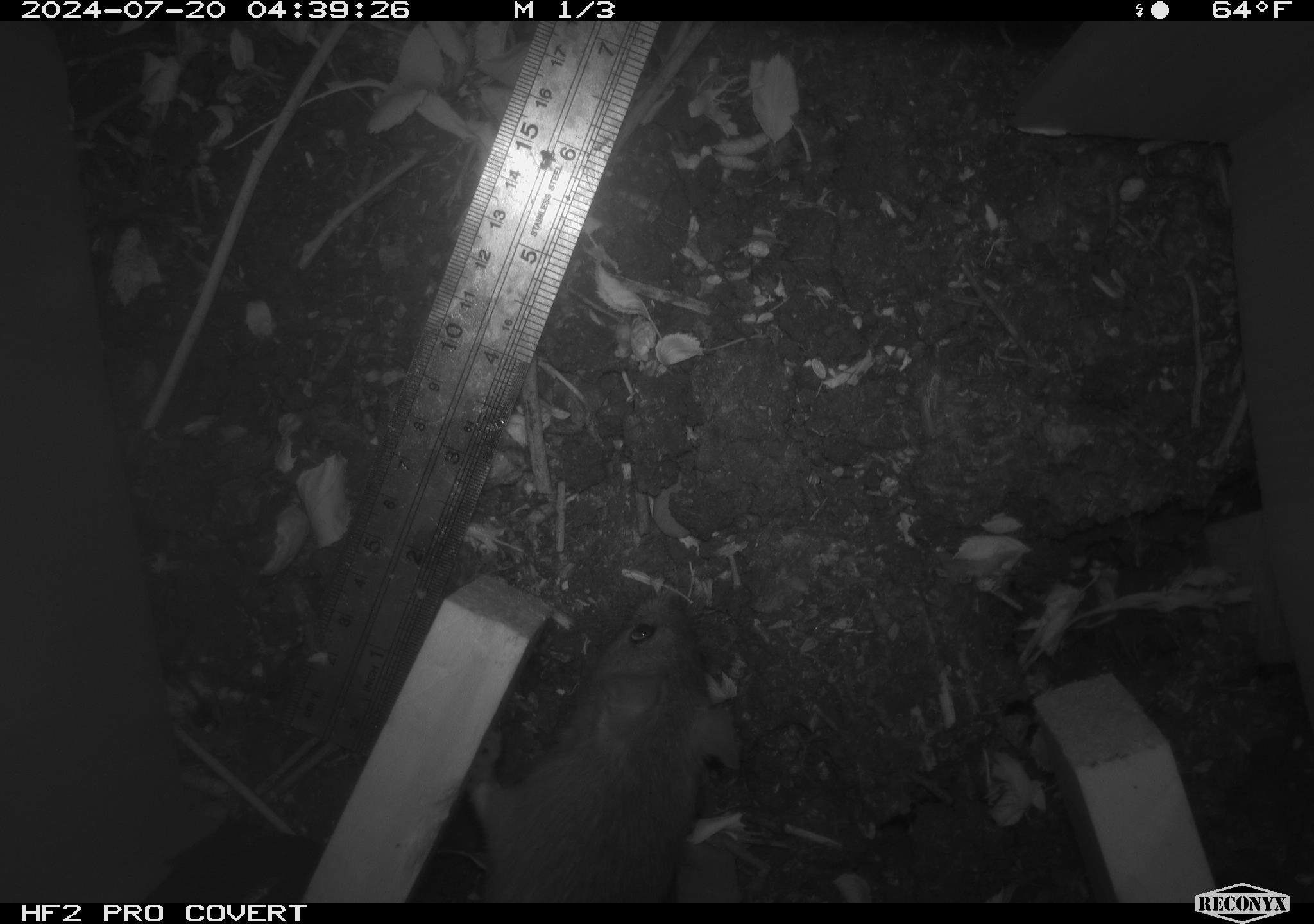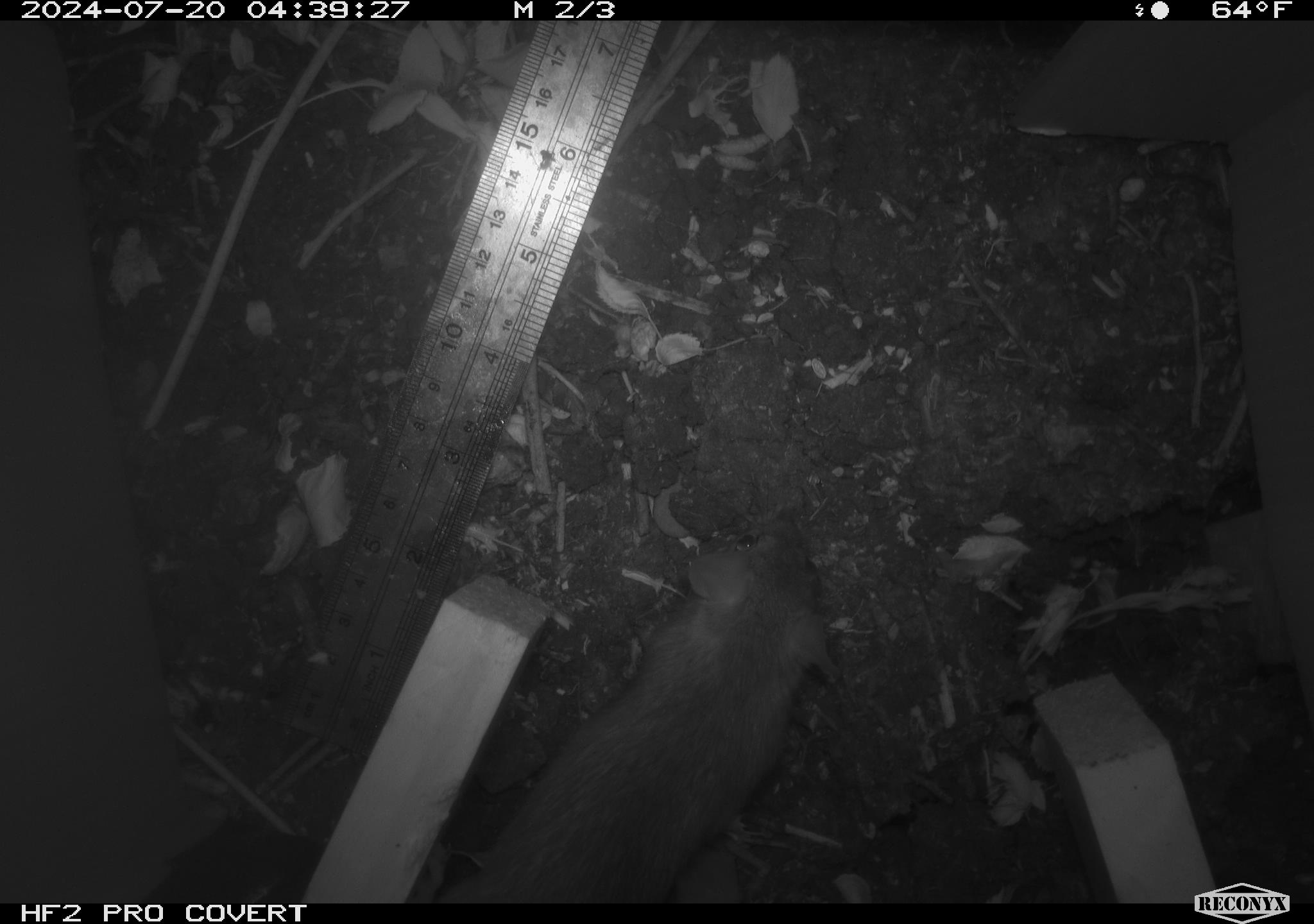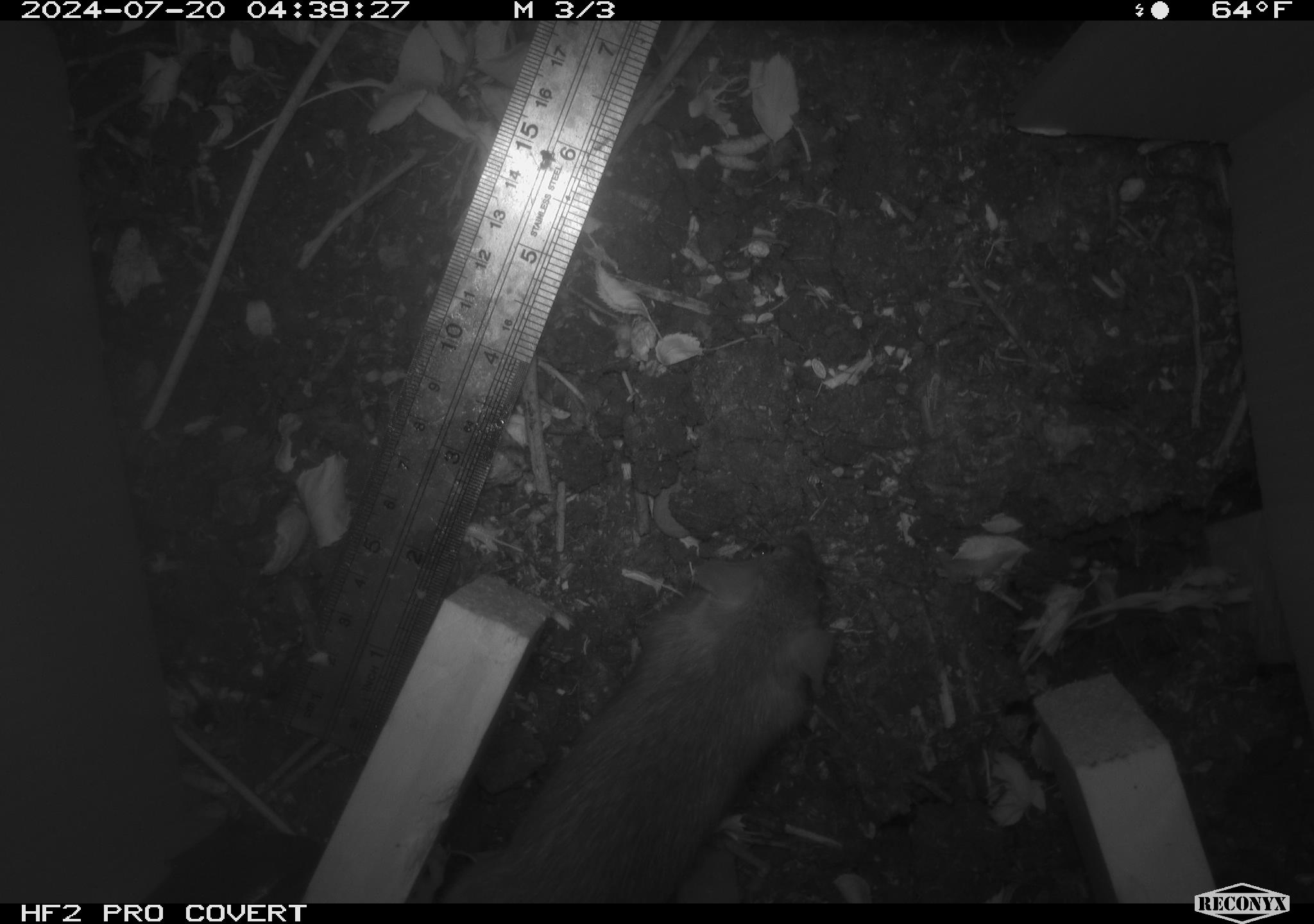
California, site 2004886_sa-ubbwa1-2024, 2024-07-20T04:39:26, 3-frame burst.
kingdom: Animalia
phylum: Chordata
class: Mammalia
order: Rodentia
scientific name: Rodentia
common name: woodrat or rat or mouse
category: woodrat or rat or mouse species